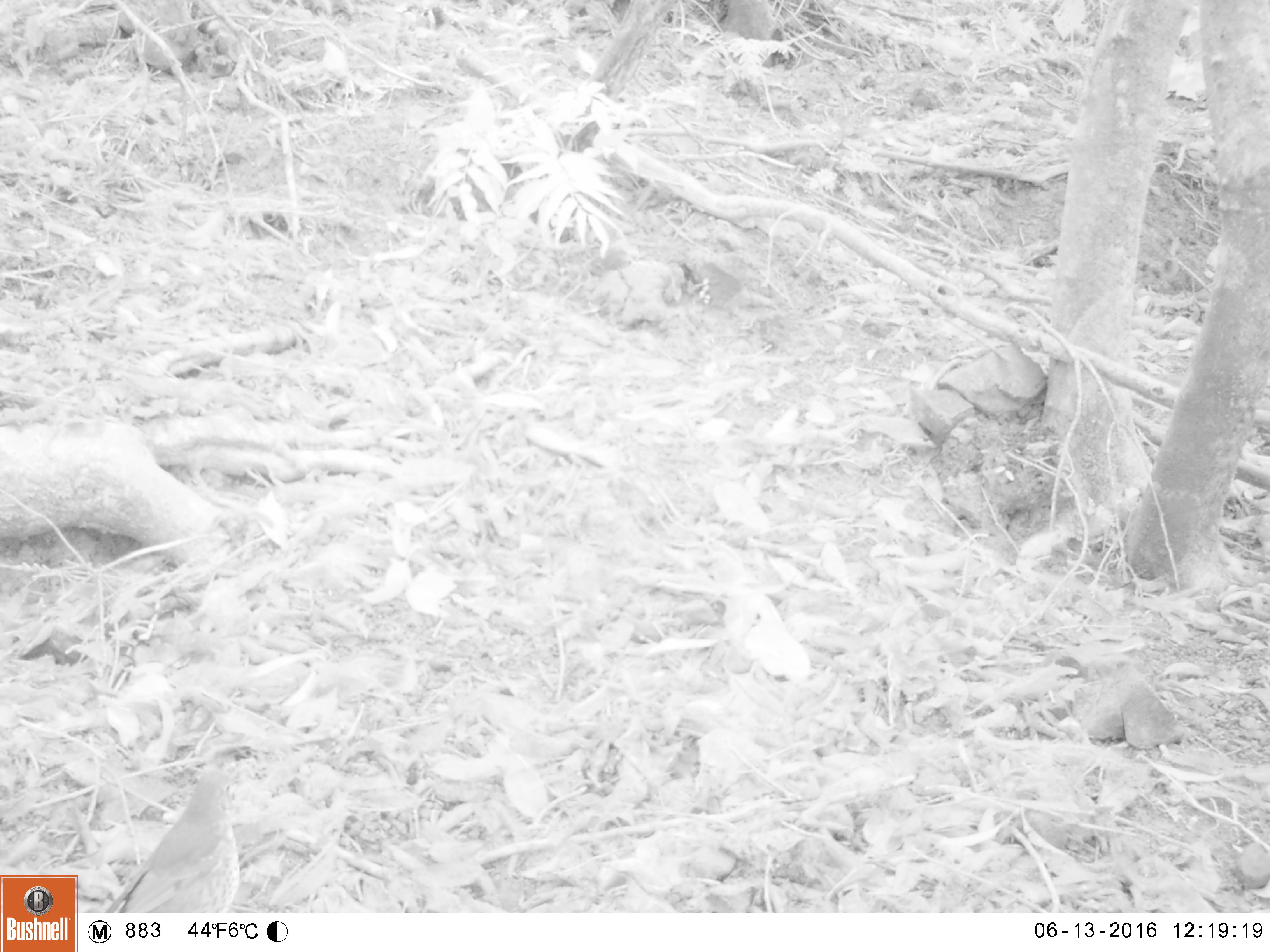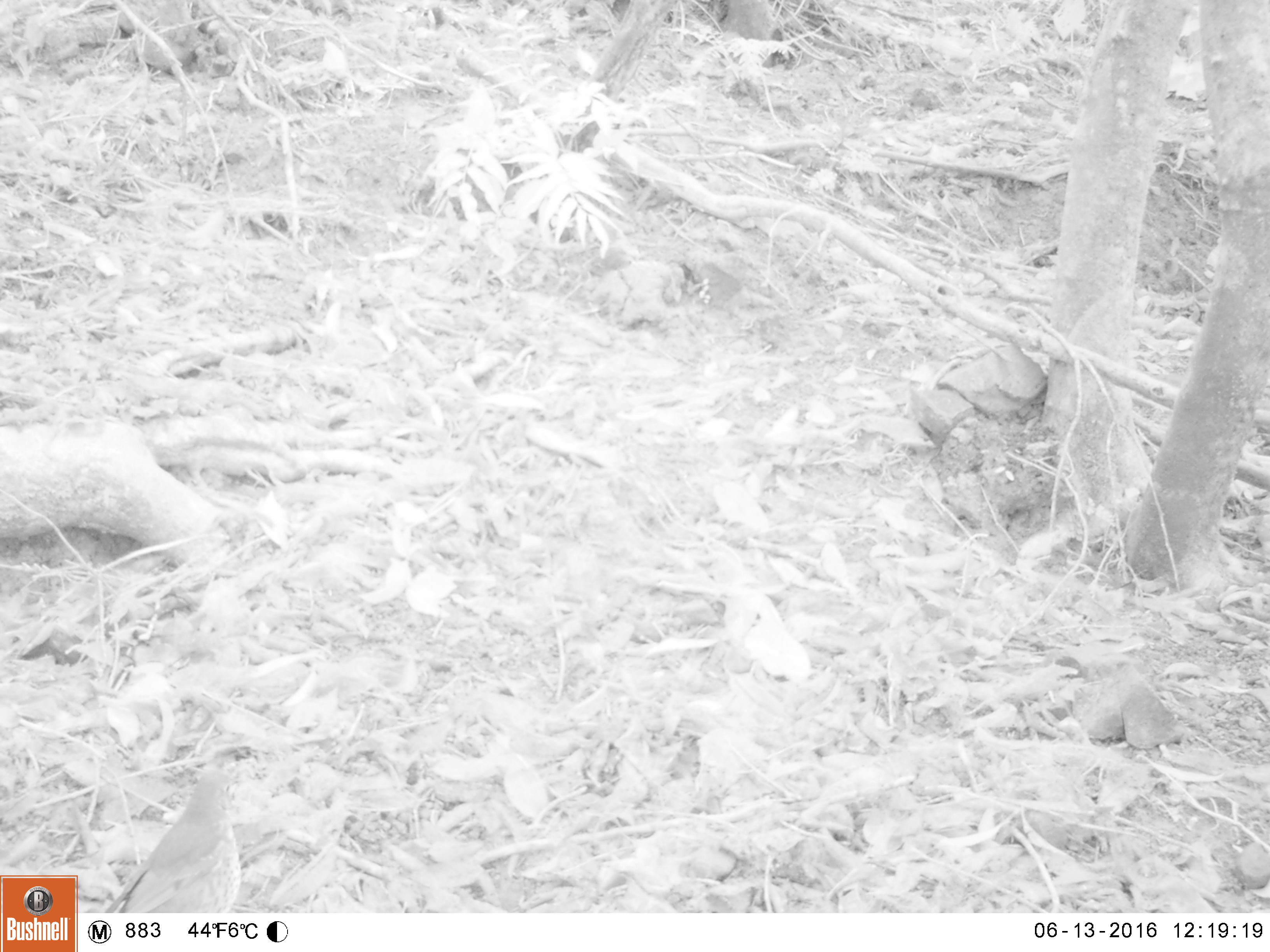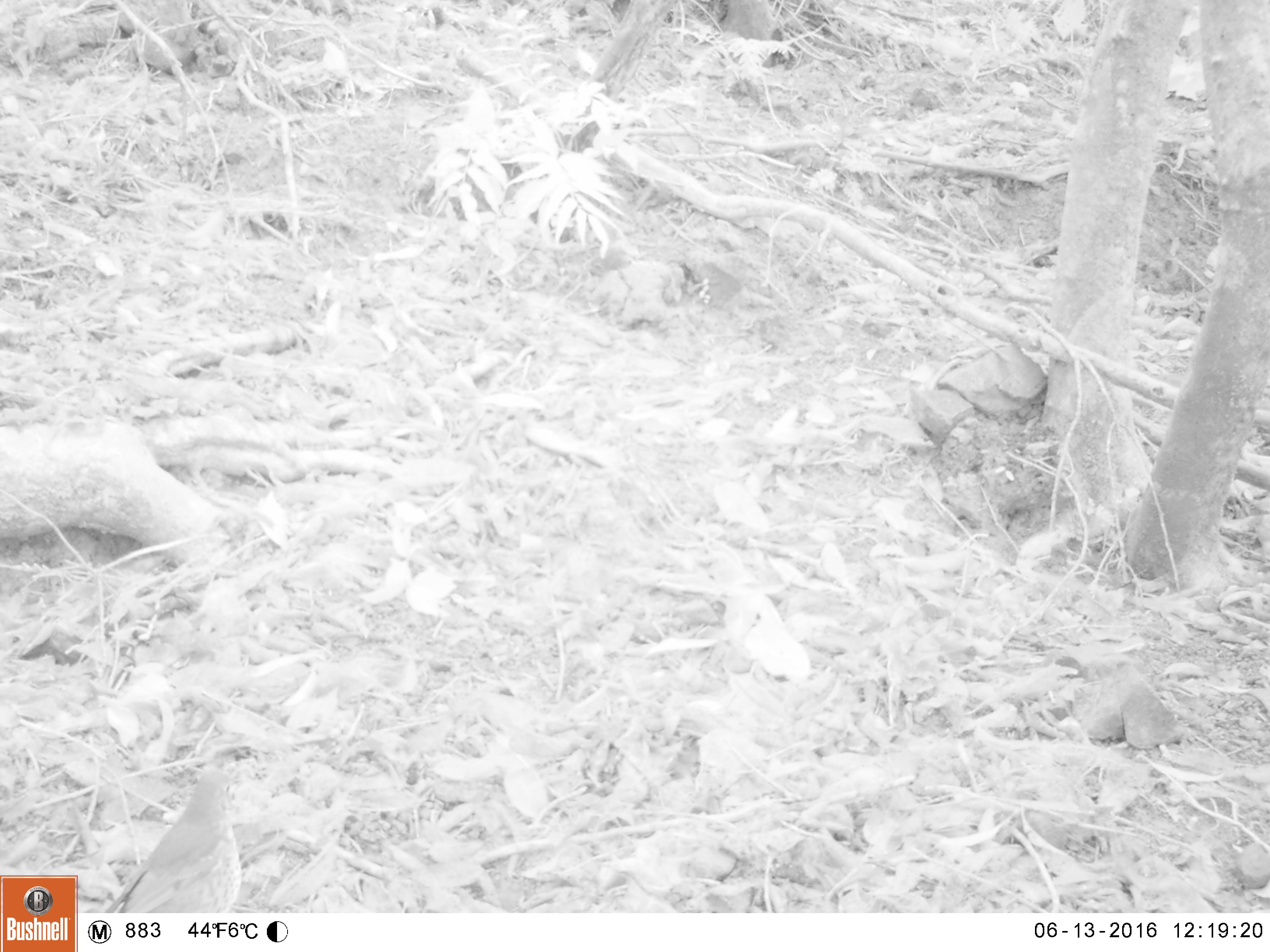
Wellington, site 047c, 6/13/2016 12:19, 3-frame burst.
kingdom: Animalia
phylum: Chordata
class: Aves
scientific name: Aves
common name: bird